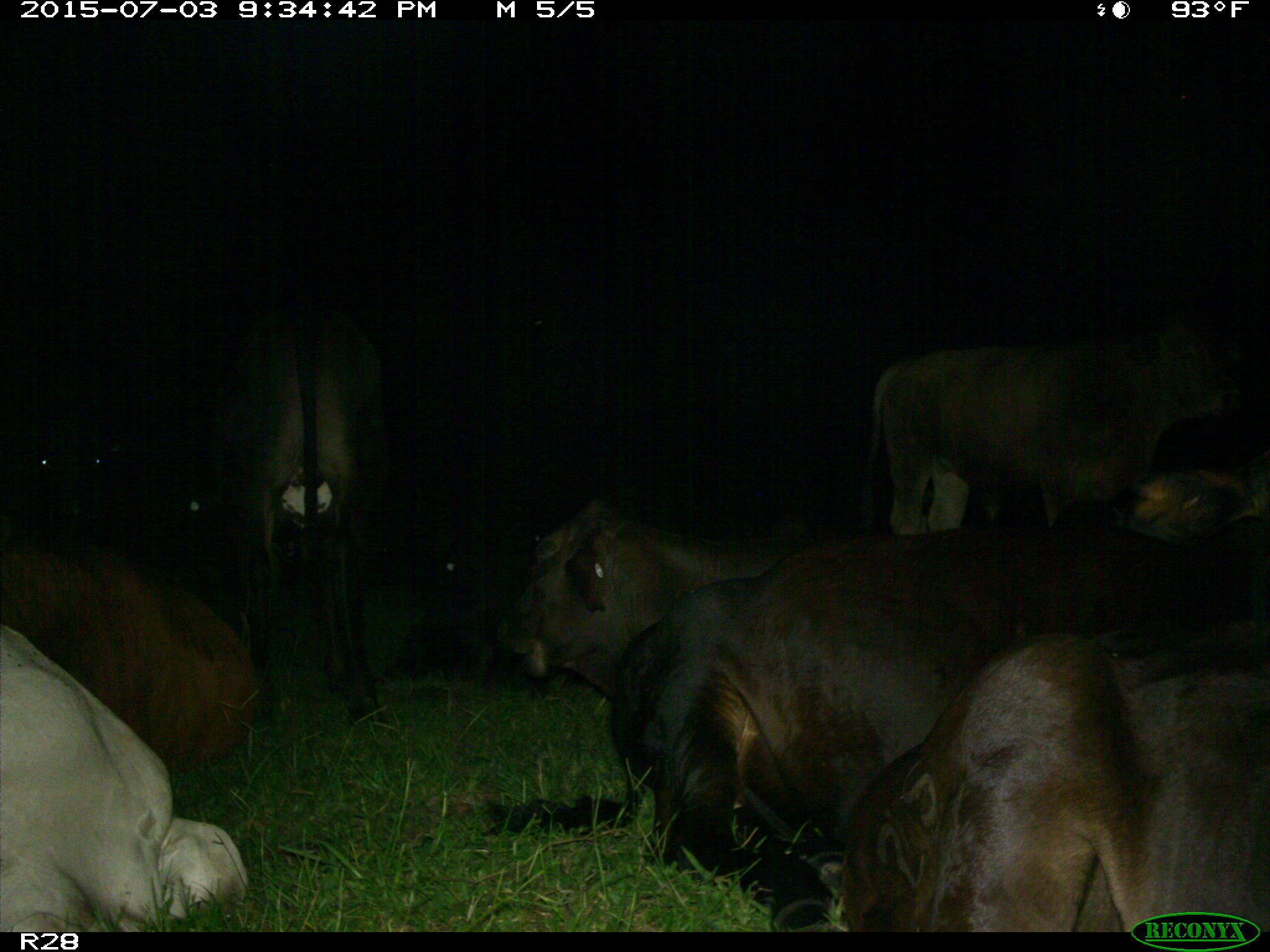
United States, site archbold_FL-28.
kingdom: Animalia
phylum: Chordata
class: Mammalia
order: Artiodactyla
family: Bovidae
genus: Bos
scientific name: Bos taurus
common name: domestic cow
Bos taurus (domestic cow).